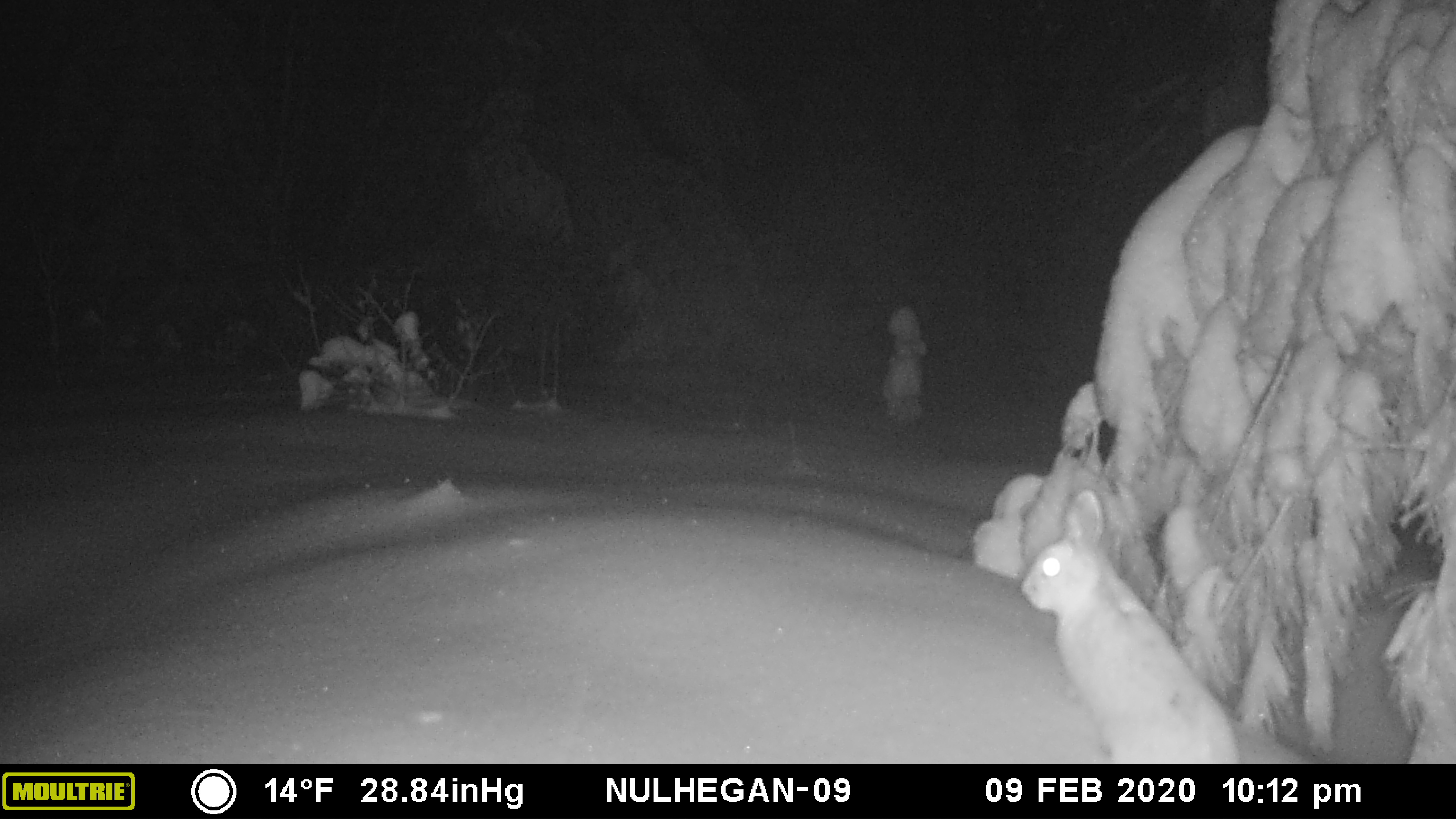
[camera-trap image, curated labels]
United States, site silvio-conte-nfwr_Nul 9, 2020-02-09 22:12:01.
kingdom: Animalia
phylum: Chordata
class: Mammalia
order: Lagomorpha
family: Leporidae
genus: Lepus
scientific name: Lepus americanus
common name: snowshoe hare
Snowshoe hare (Lepus americanus).